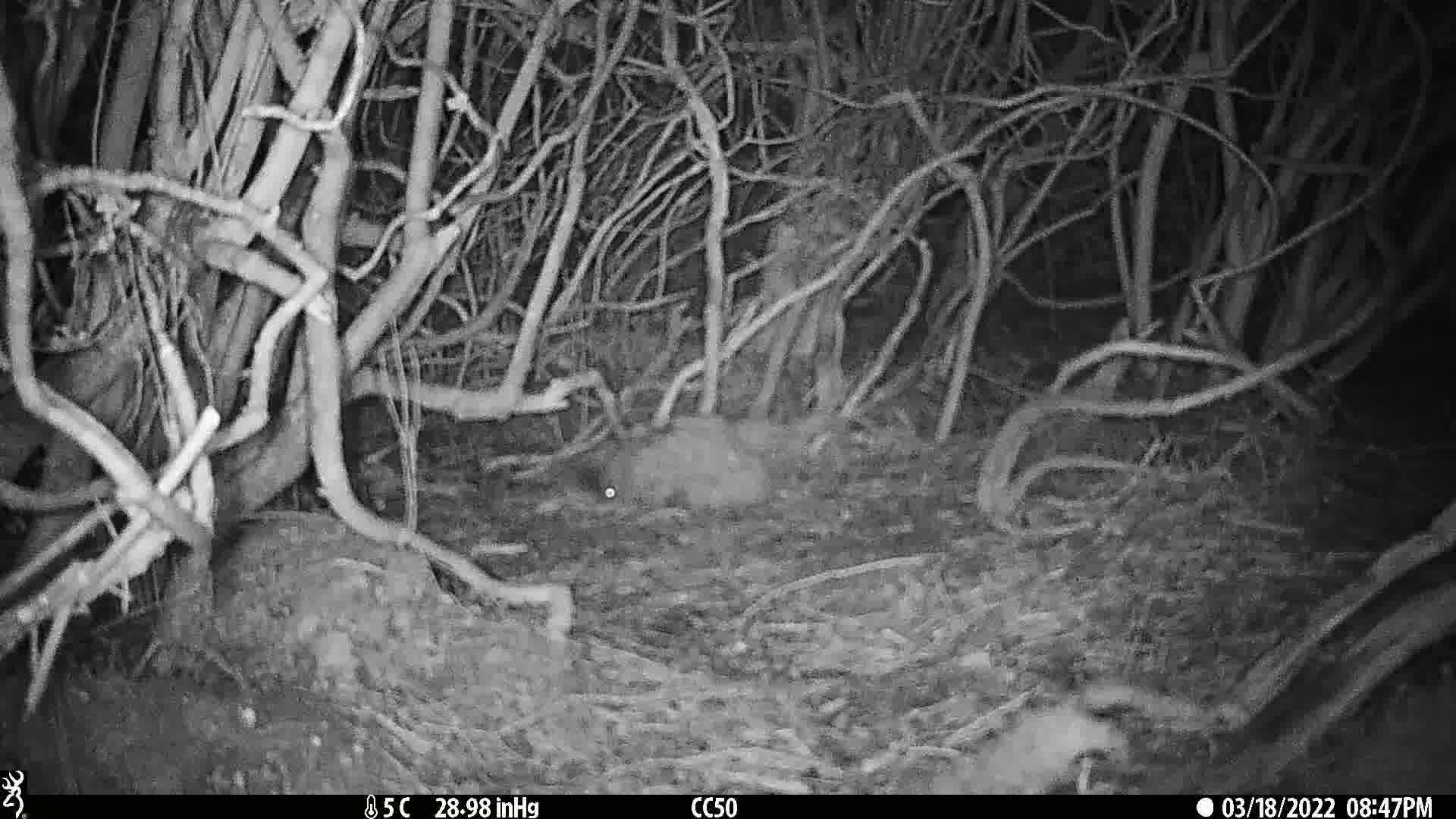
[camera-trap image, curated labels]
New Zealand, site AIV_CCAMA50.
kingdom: Animalia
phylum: Chordata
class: Mammalia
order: Rodentia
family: Muridae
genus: Mus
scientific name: Mus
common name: mouse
Mouse (Mus).